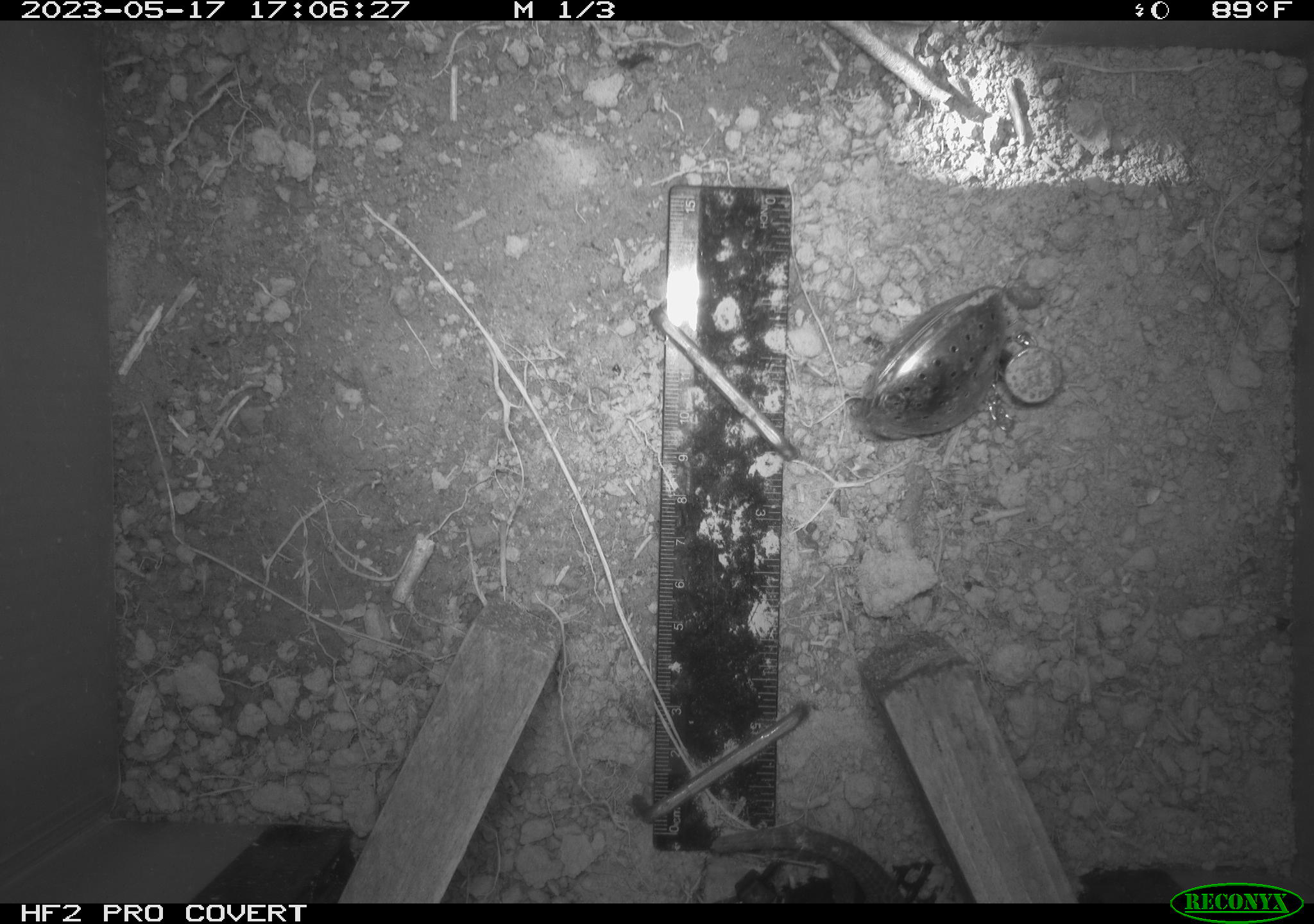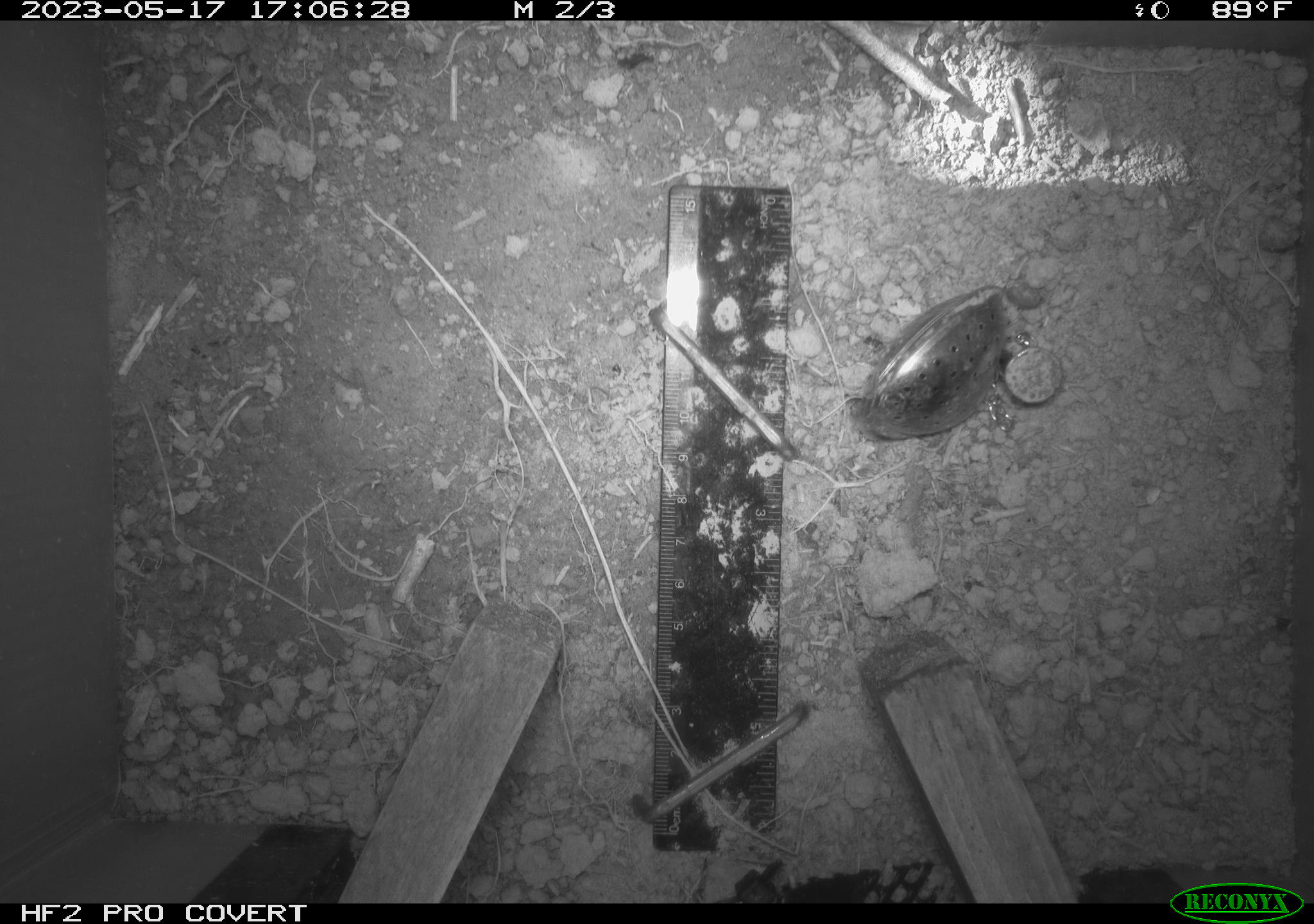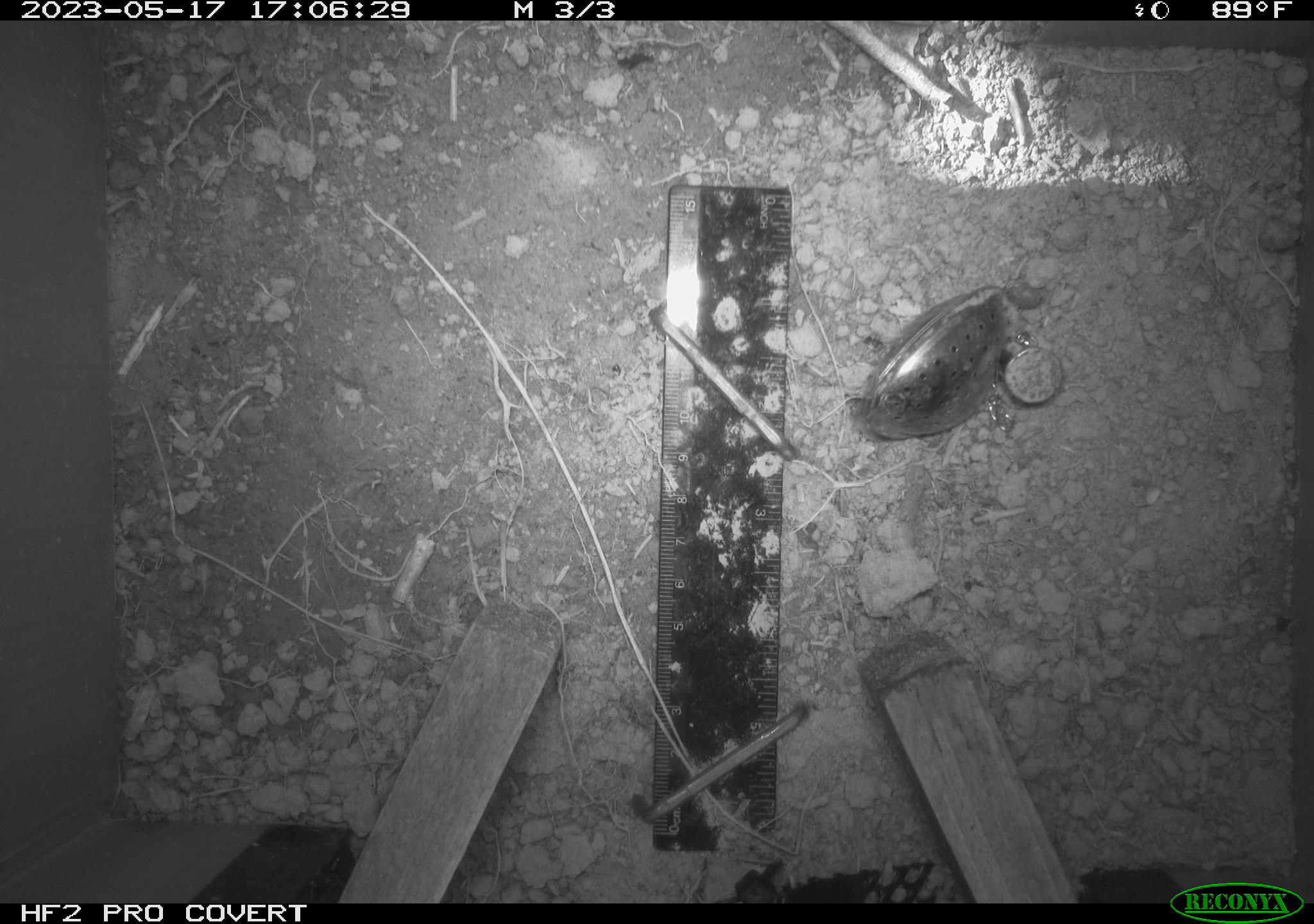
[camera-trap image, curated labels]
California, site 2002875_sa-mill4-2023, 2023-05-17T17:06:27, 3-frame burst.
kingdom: Animalia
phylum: Chordata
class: Reptilia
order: Squamata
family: Phrynosomatidae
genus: Sceloporus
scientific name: Sceloporus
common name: spiny lizards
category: sceloporus species